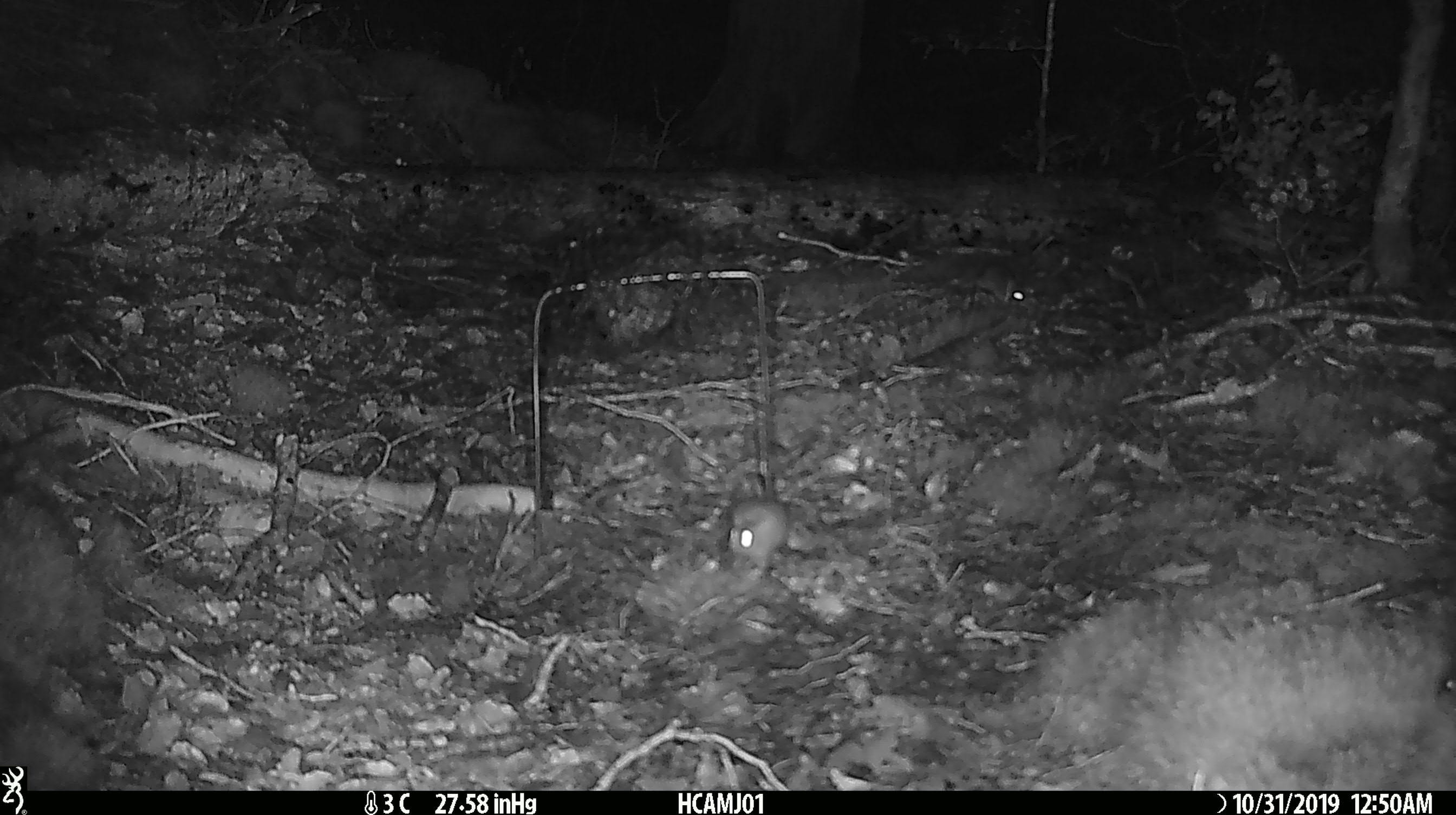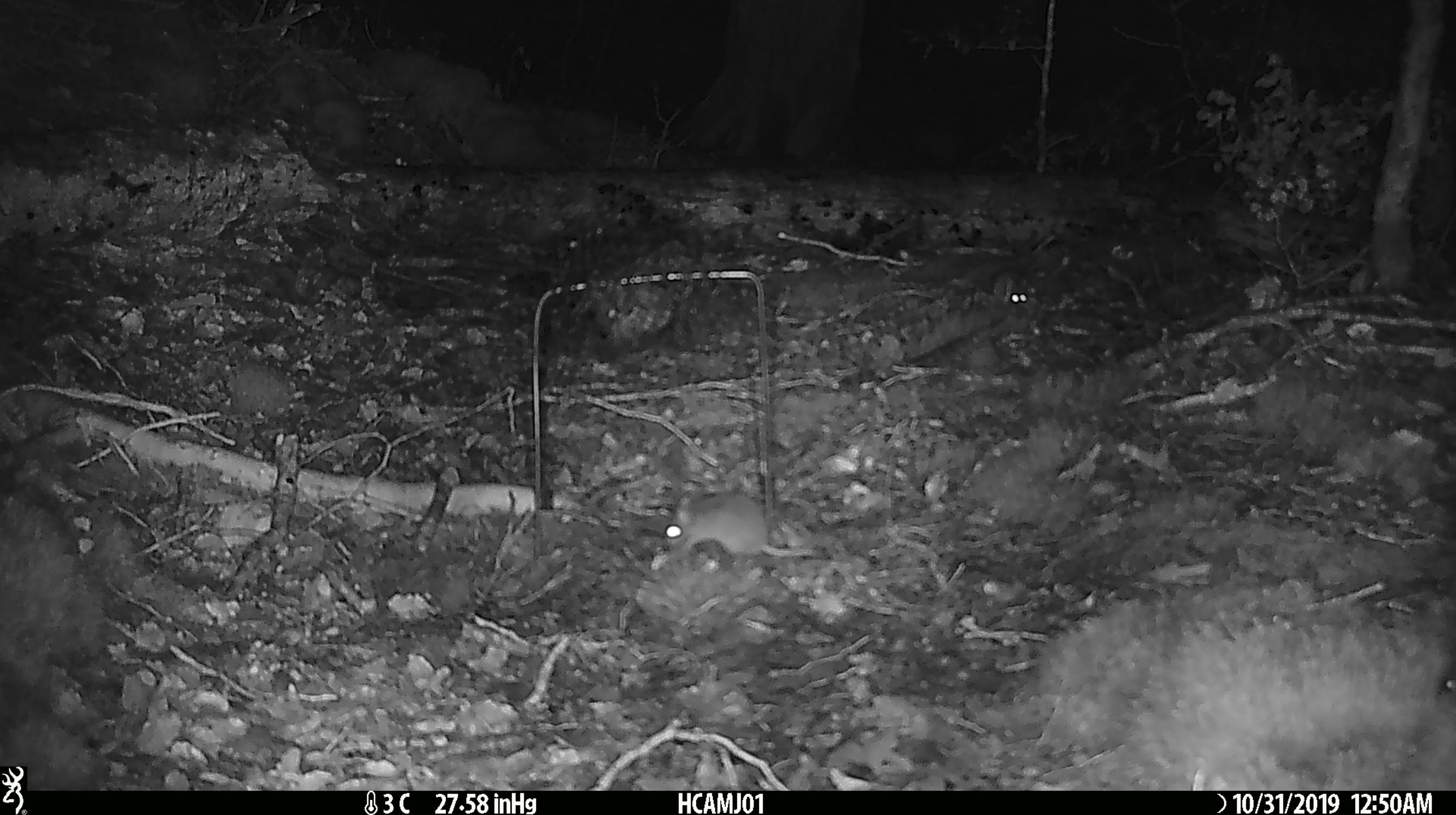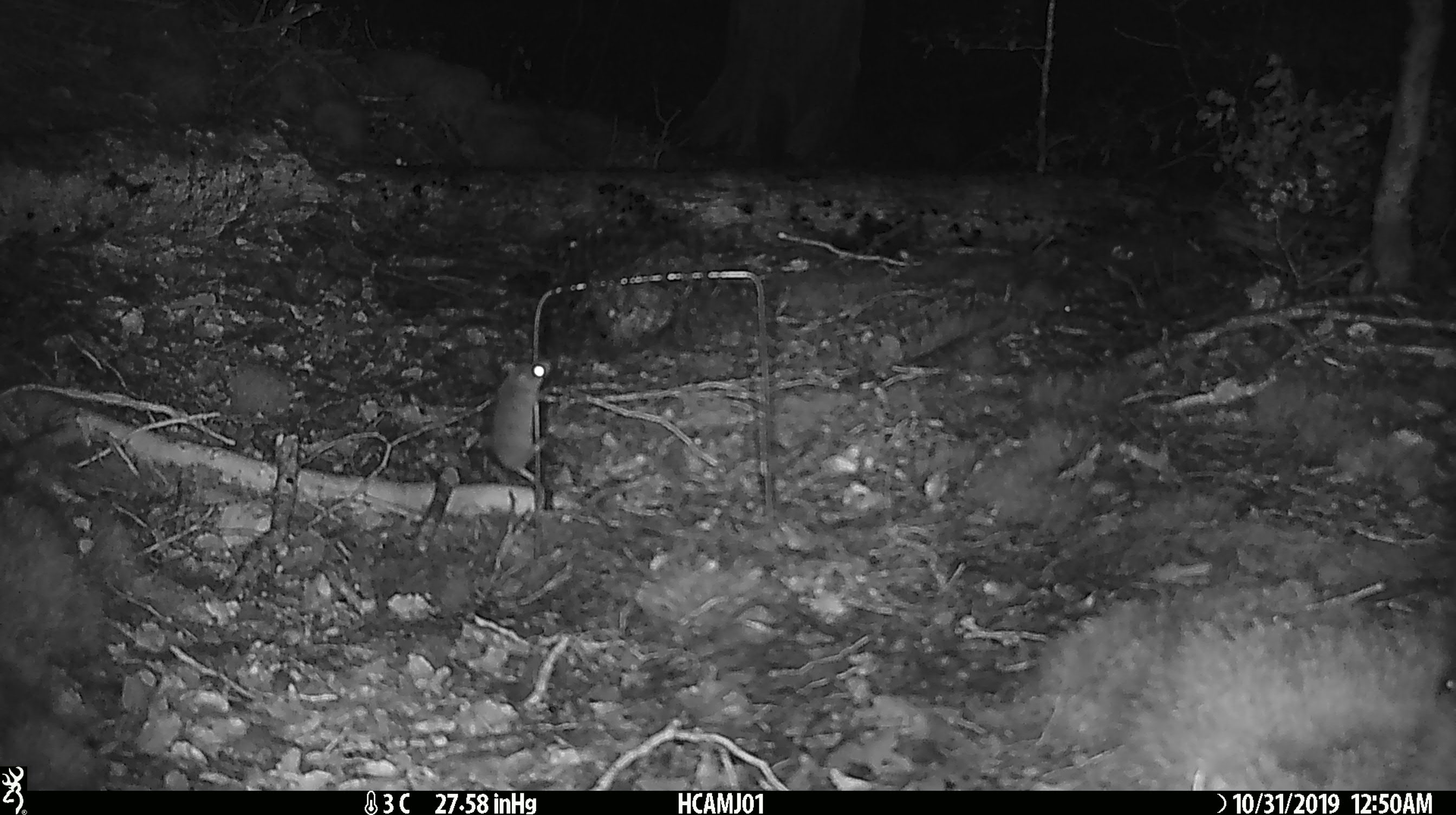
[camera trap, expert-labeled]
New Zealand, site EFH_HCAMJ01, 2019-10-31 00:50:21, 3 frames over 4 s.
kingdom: Animalia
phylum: Chordata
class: Mammalia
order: Rodentia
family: Muridae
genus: Mus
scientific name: Mus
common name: mouse